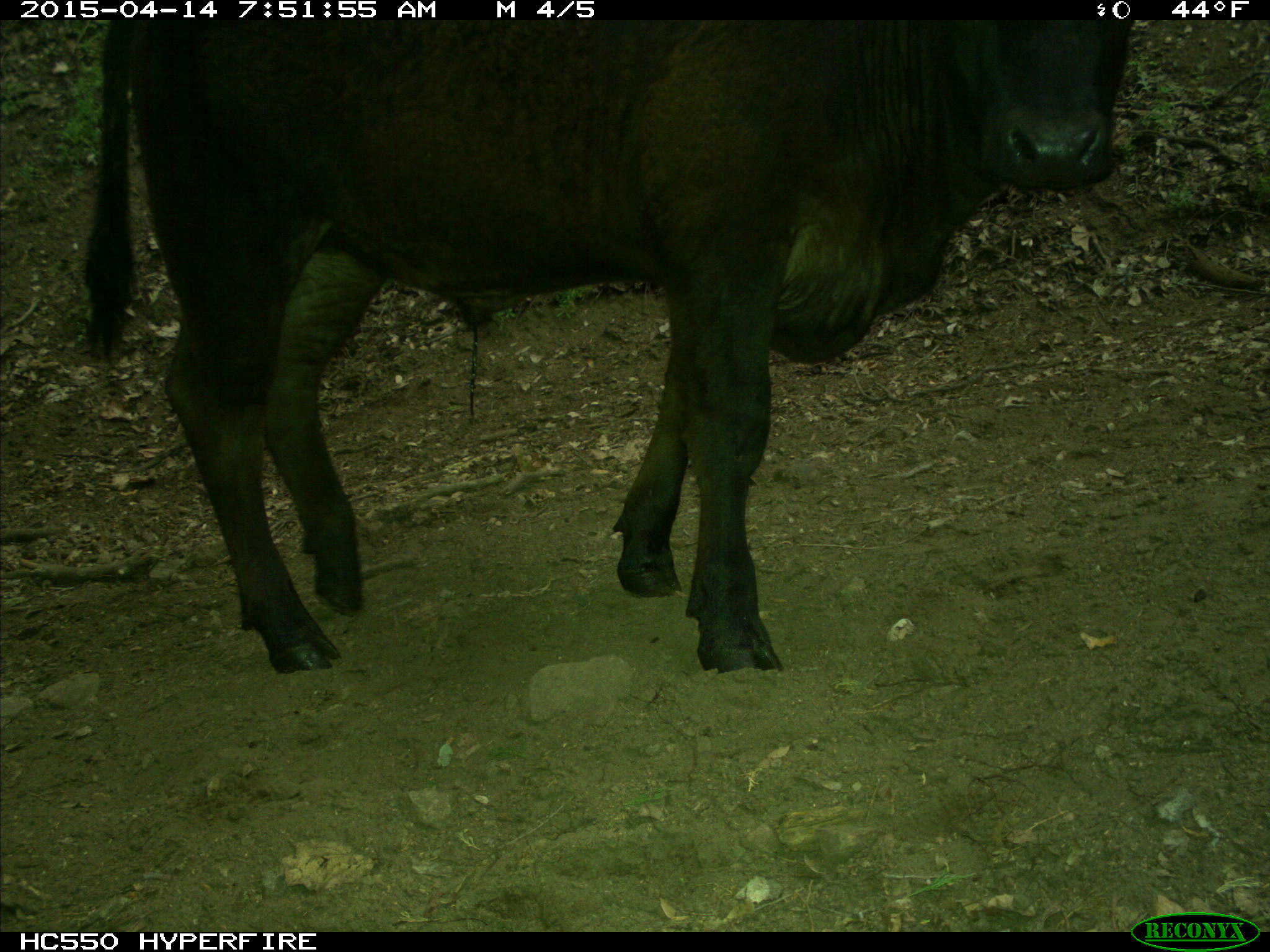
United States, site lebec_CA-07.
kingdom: Animalia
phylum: Chordata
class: Mammalia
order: Artiodactyla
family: Bovidae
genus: Bos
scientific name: Bos taurus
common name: domestic cow